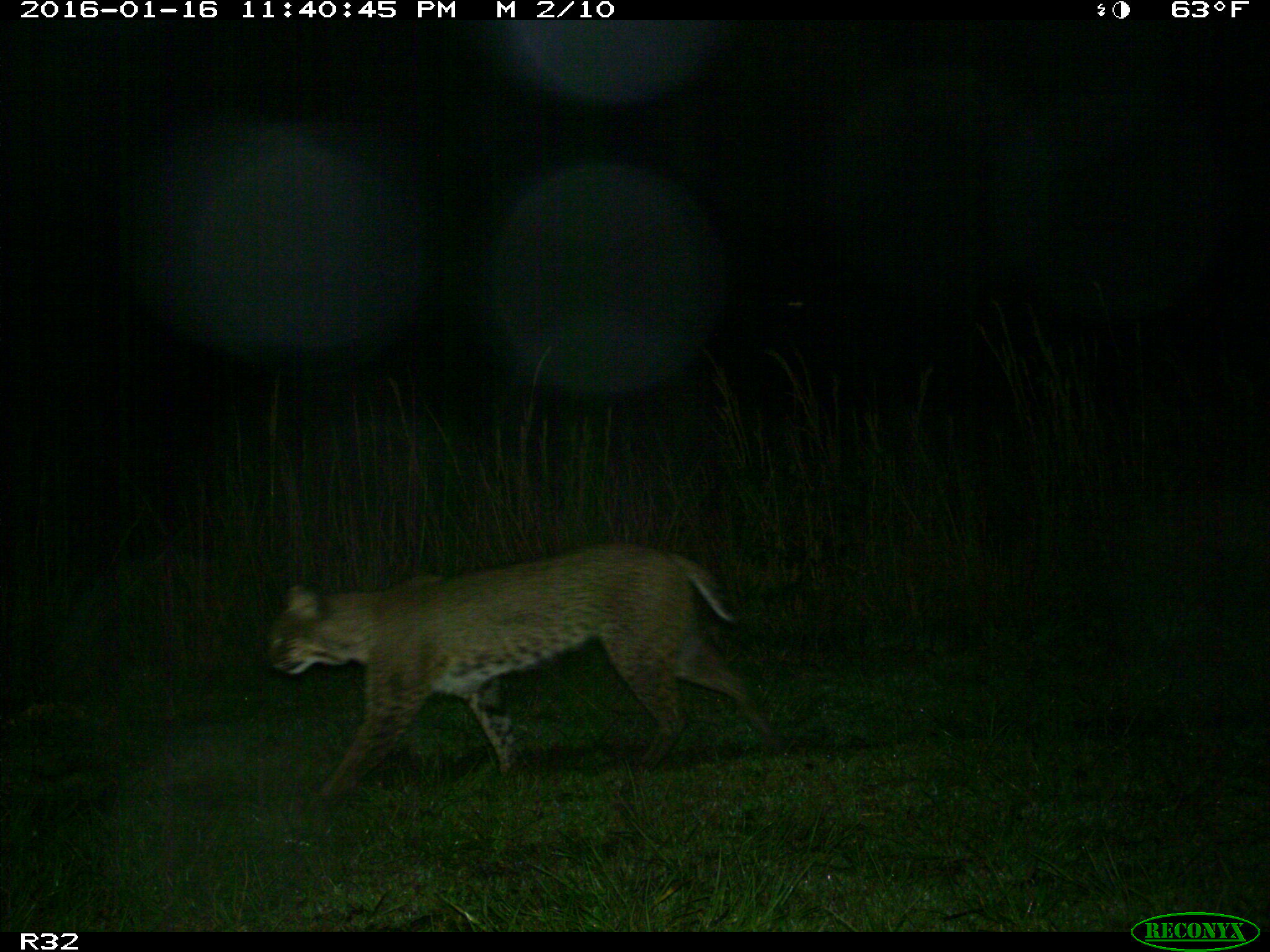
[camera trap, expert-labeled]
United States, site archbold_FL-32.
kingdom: Animalia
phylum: Chordata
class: Mammalia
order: Carnivora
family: Felidae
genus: Lynx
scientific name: Lynx rufus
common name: bobcat